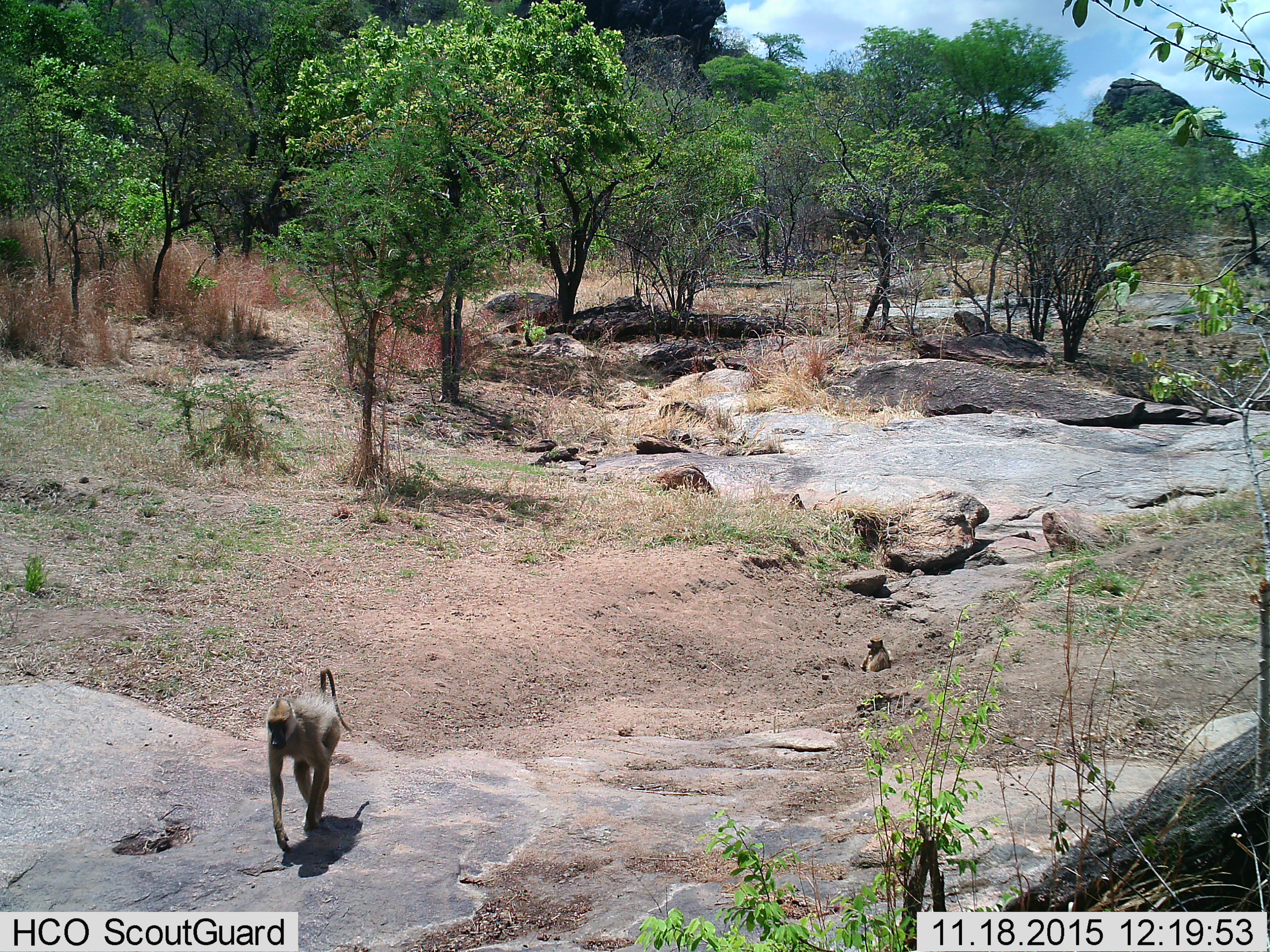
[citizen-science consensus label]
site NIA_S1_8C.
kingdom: Animalia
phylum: Chordata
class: Mammalia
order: Primates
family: Cercopithecidae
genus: Papio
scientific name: Papio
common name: baboon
Baboon (Papio), count 2. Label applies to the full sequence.